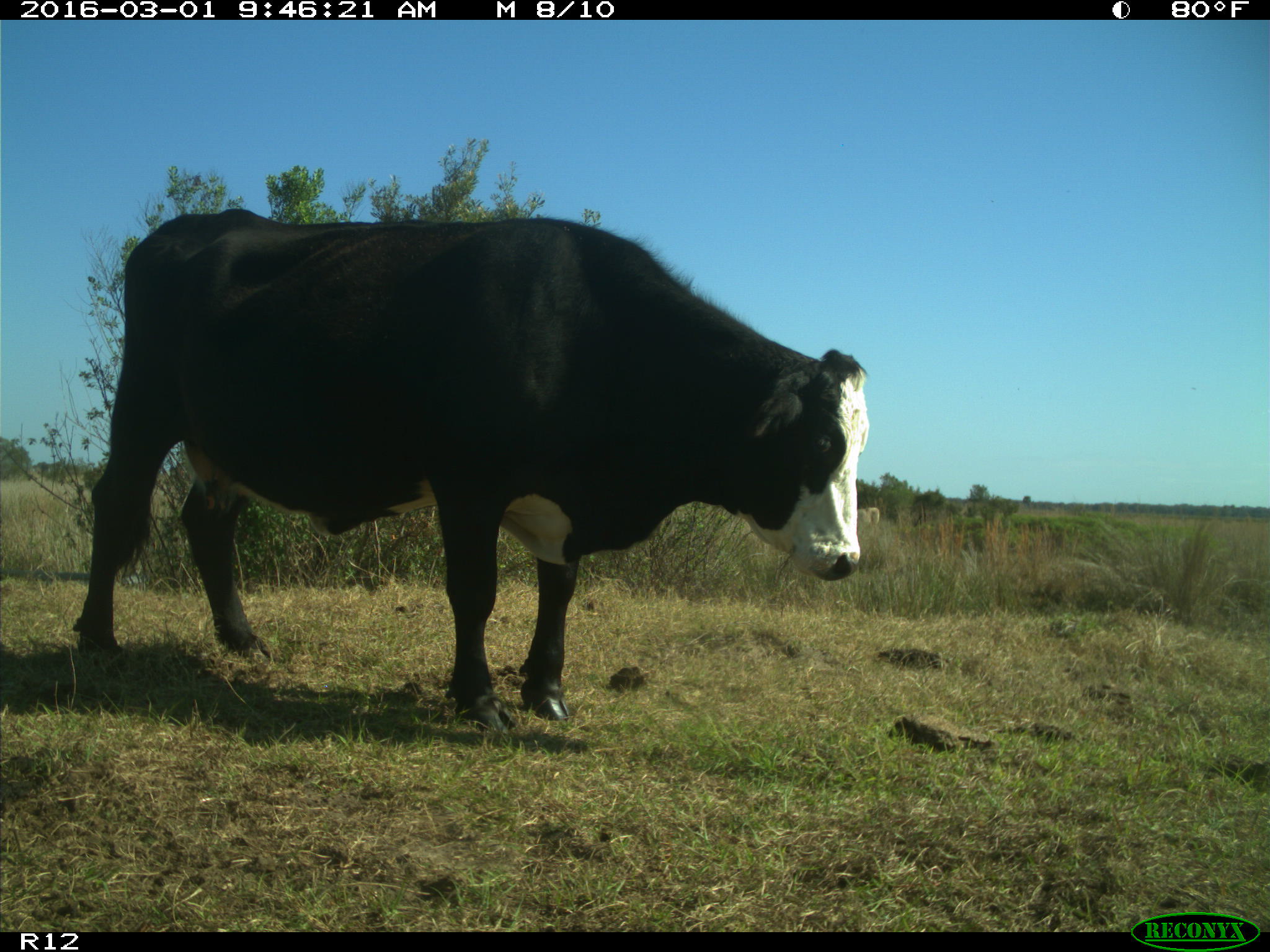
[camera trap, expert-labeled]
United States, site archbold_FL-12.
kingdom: Animalia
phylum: Chordata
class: Mammalia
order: Artiodactyla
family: Bovidae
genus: Bos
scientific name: Bos taurus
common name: domestic cow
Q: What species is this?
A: Bos taurus (domestic cow).